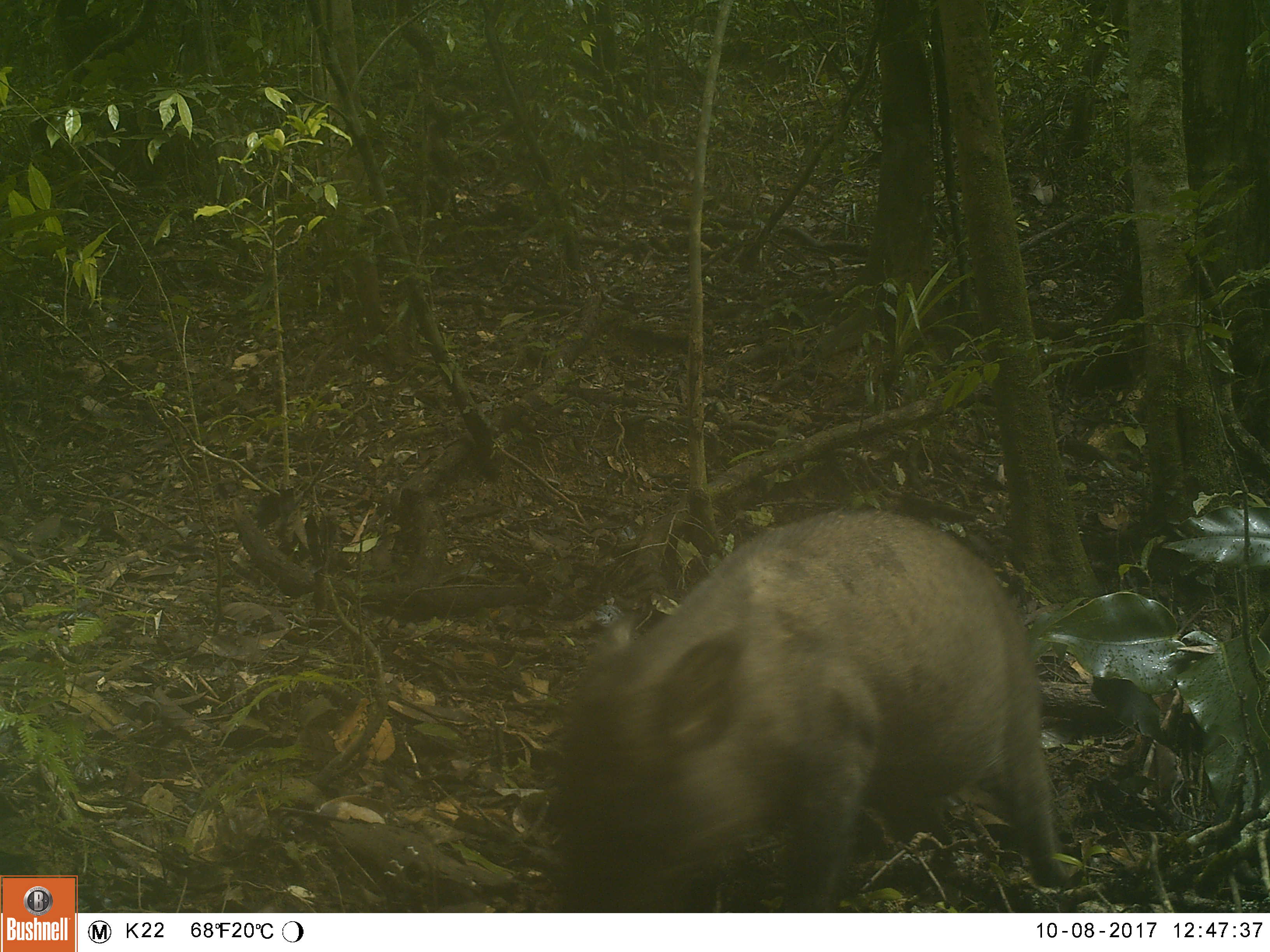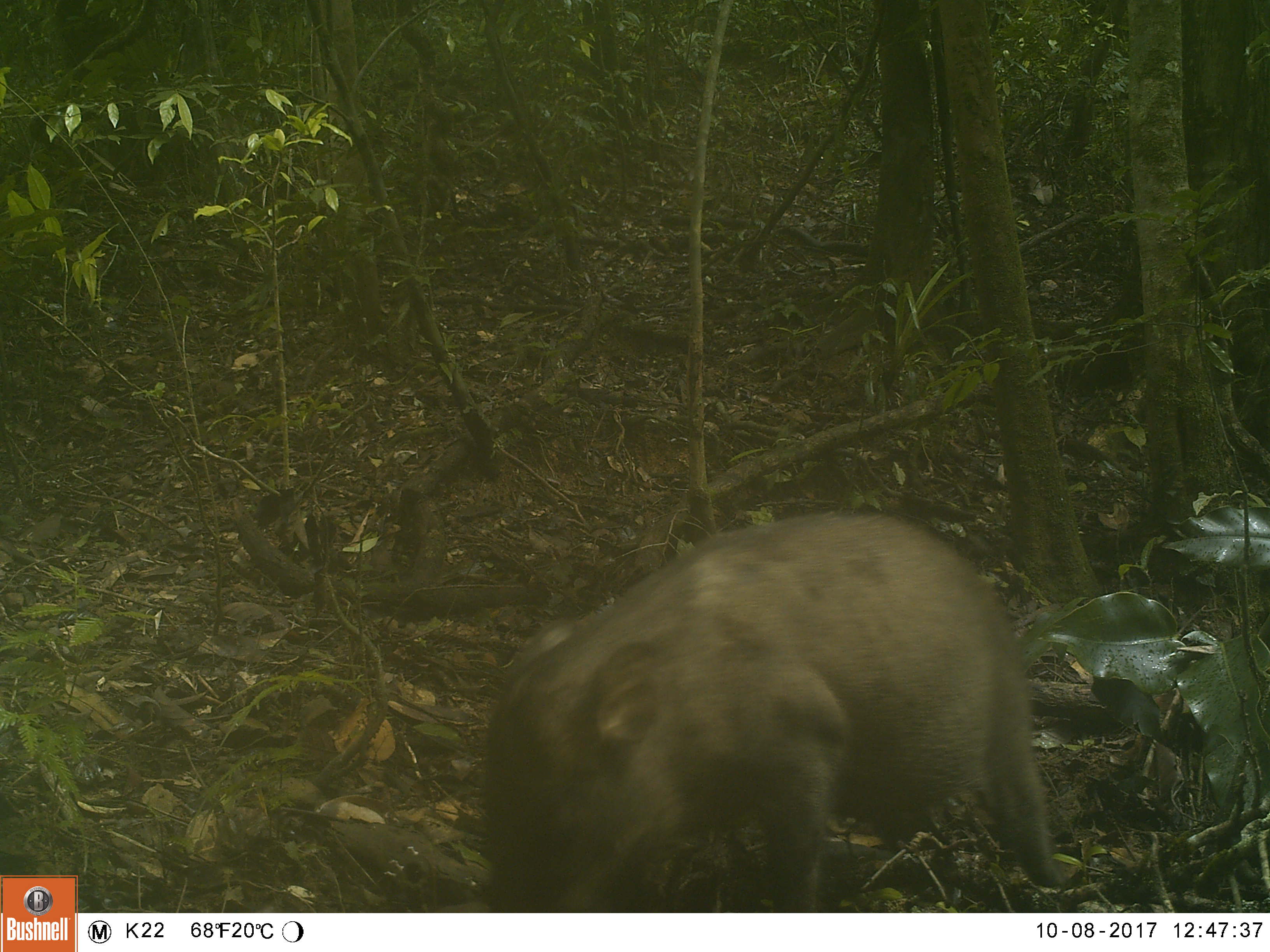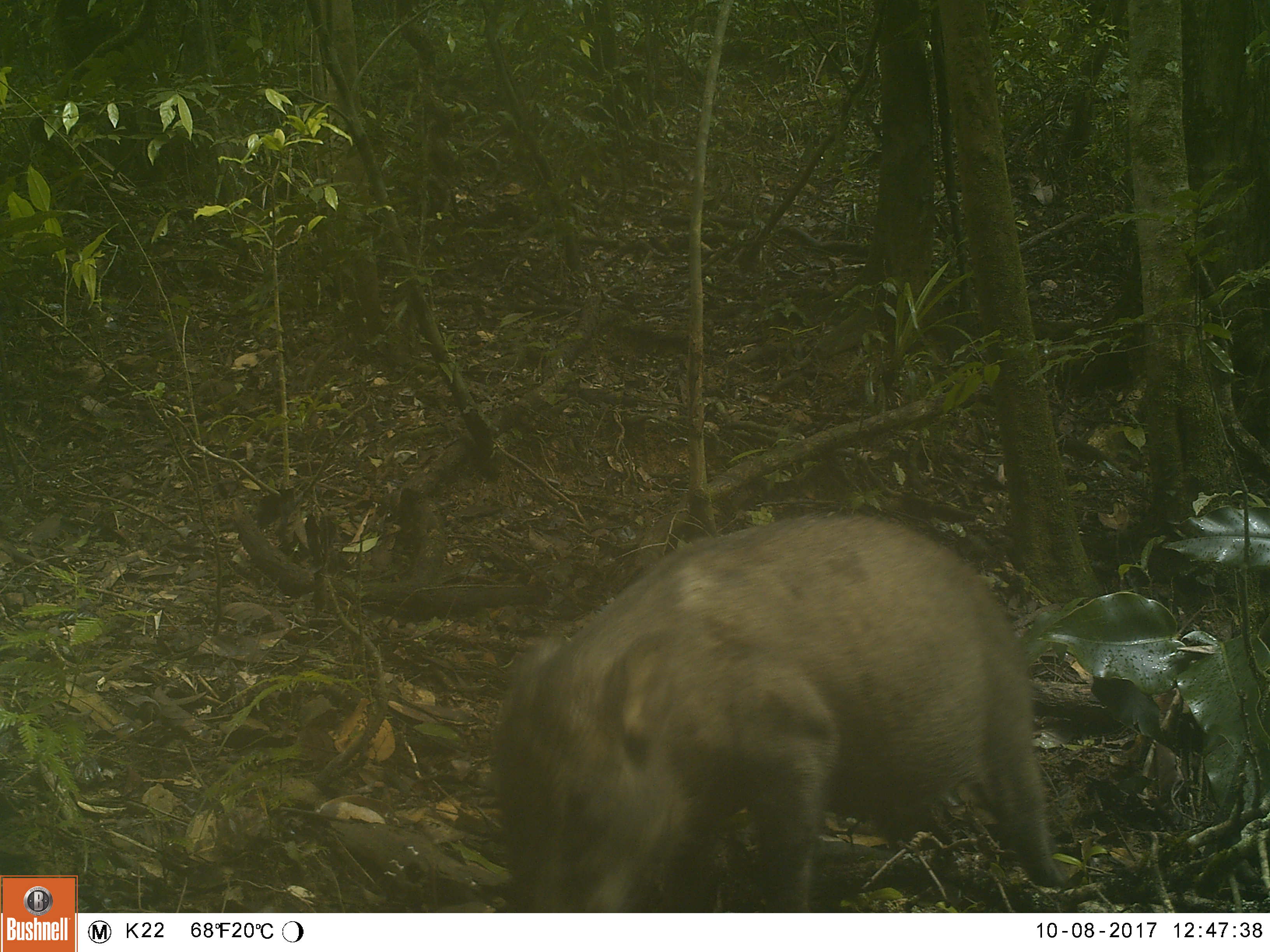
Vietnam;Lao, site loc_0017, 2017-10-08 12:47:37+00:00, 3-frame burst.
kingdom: Animalia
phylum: Chordata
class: Mammalia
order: Artiodactyla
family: Suidae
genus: Sus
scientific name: Sus scrofa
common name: eurasian wild pig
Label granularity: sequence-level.